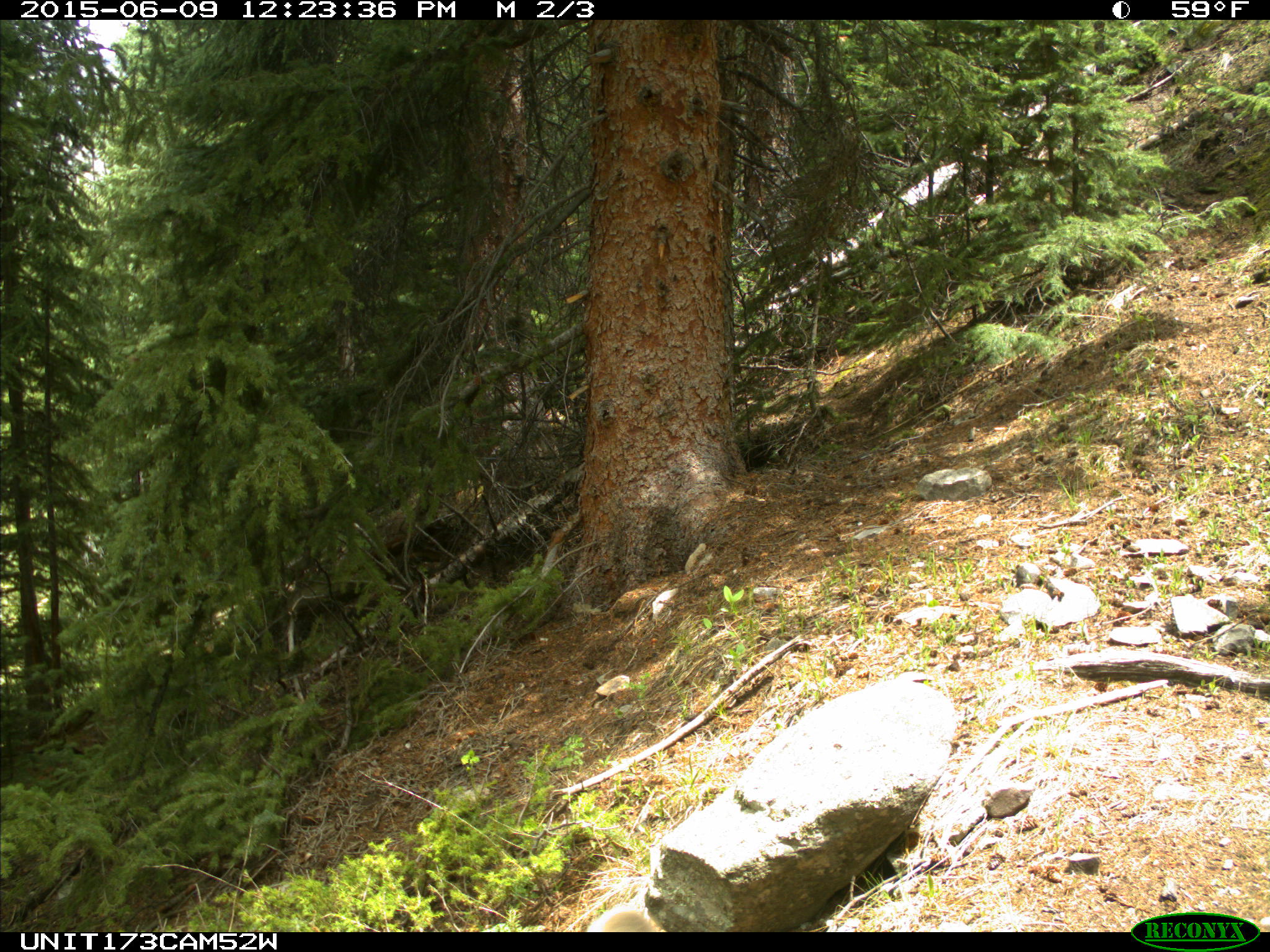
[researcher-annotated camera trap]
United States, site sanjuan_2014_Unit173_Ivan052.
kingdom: Animalia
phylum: Chordata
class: Mammalia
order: Artiodactyla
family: Cervidae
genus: Cervus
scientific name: Cervus elaphus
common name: red deer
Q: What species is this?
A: Cervus elaphus (red deer).